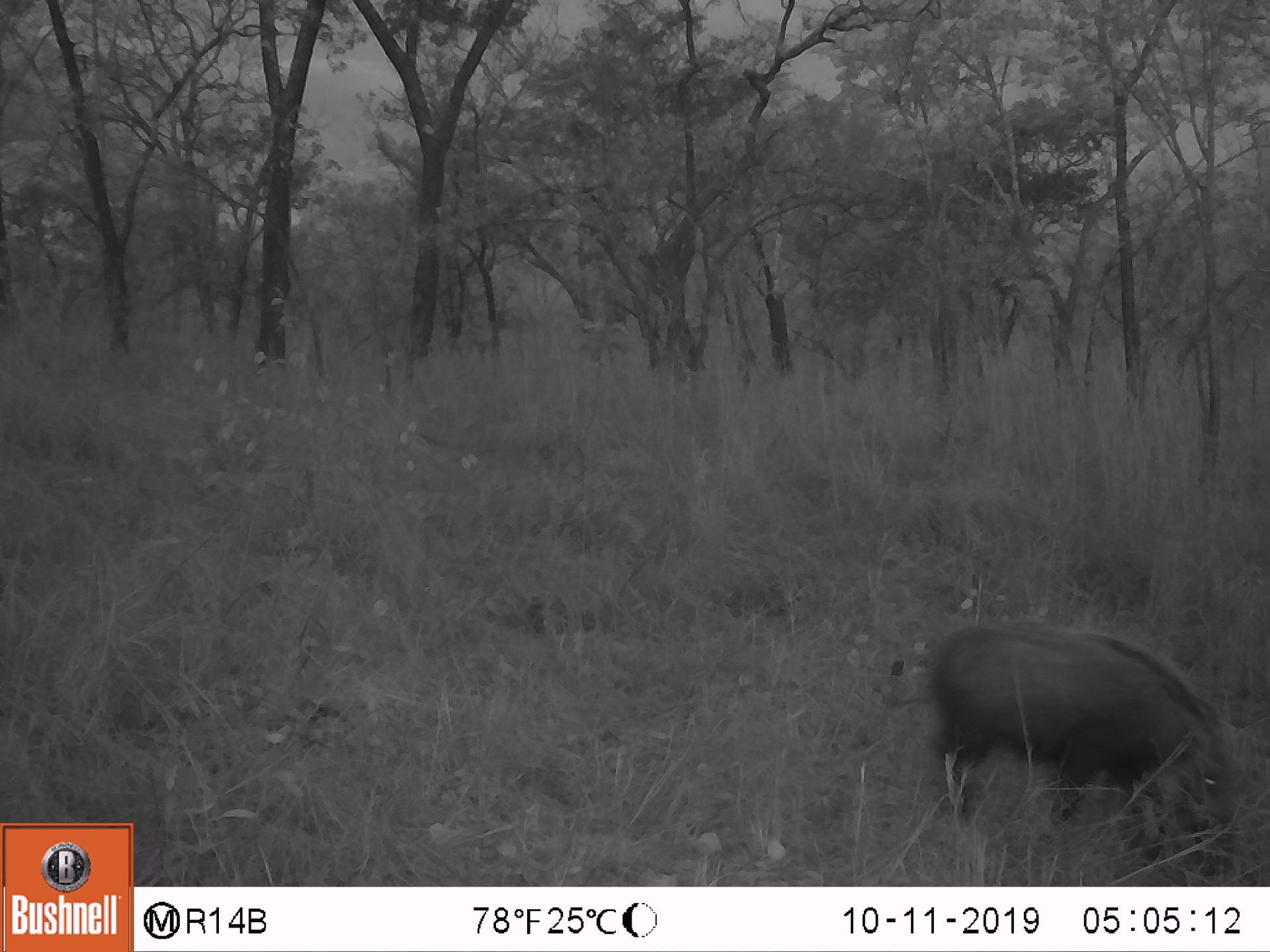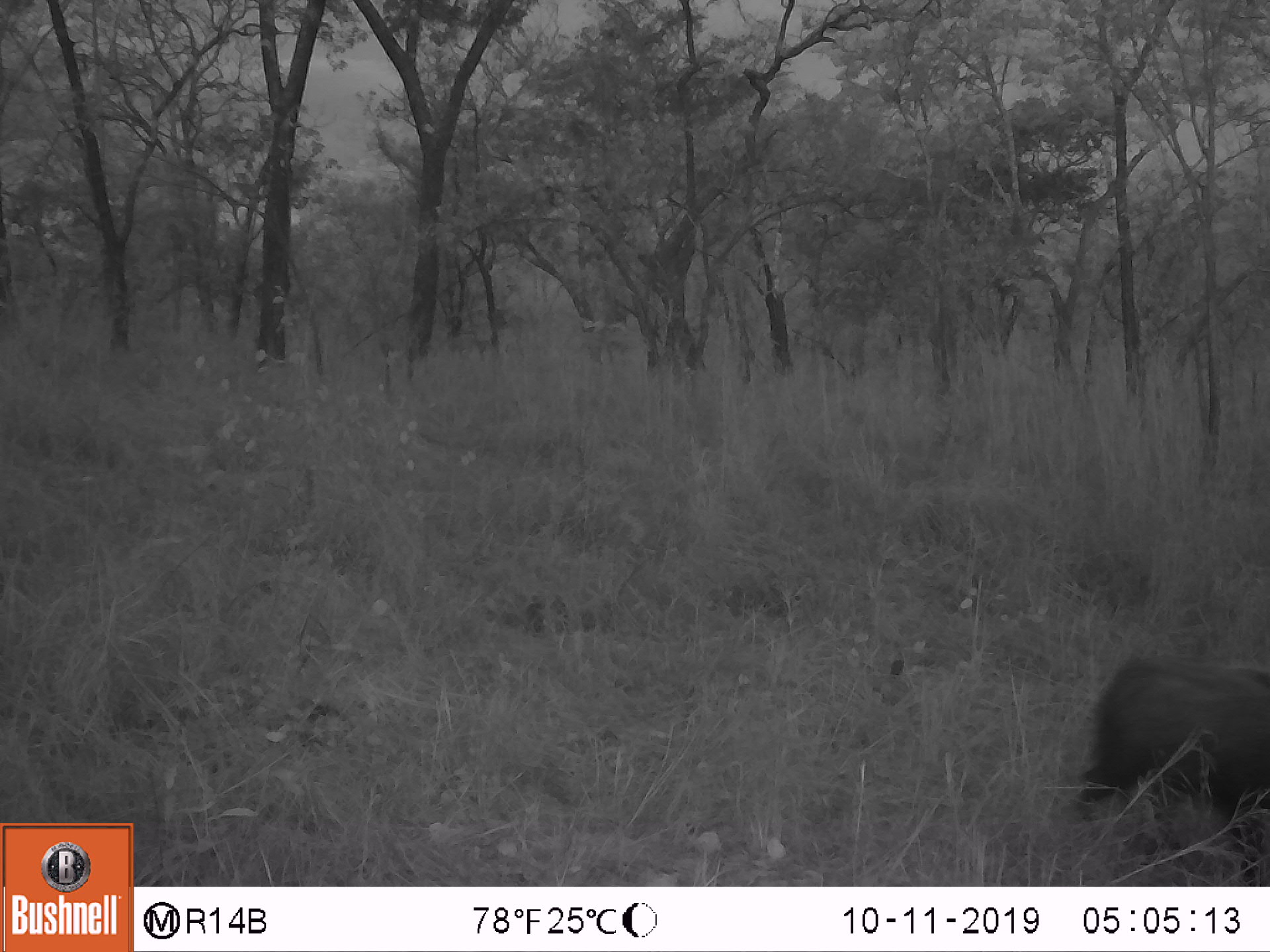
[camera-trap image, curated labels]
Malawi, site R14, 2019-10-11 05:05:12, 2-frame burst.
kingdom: Animalia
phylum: Chordata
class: Mammalia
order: Artiodactyla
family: Suidae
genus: Potamochoerus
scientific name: Potamochoerus larvatus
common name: bushpig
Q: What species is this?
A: Bushpig (Potamochoerus larvatus).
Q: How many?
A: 1.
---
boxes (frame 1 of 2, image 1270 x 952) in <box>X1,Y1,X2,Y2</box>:
bushpig: <box>928,624,1237,867</box>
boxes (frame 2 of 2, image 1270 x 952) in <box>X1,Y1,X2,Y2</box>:
bushpig: <box>1060,661,1269,855</box>